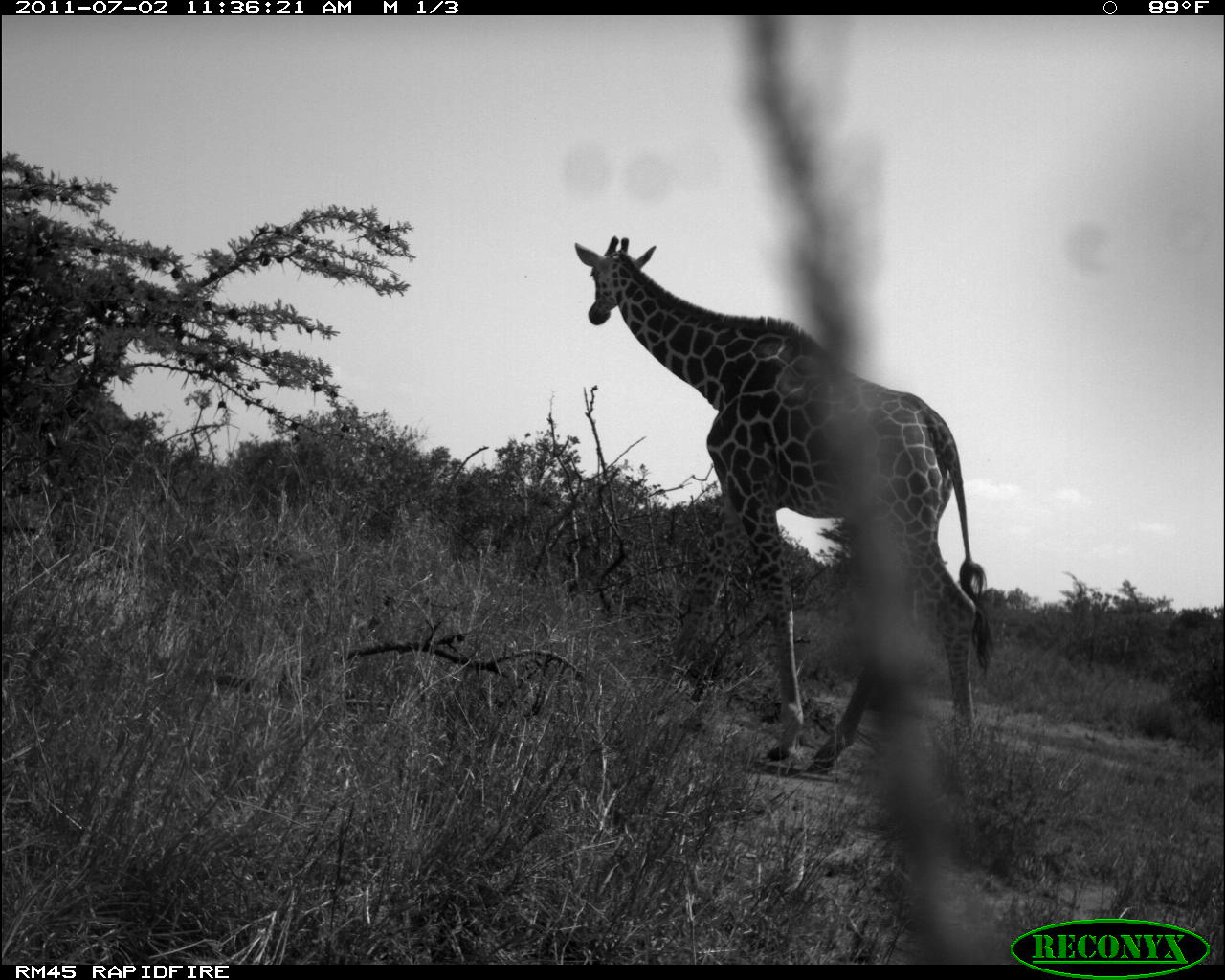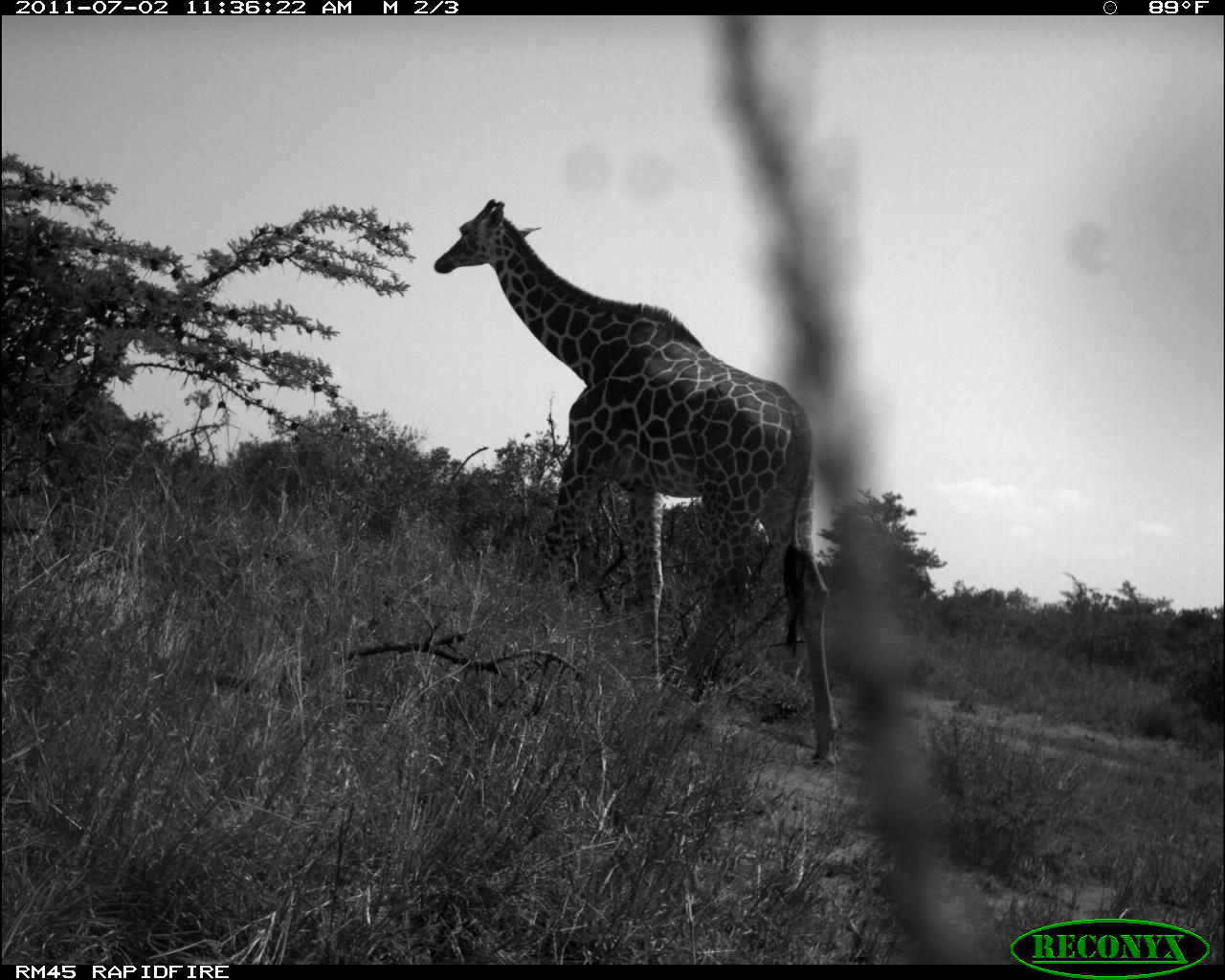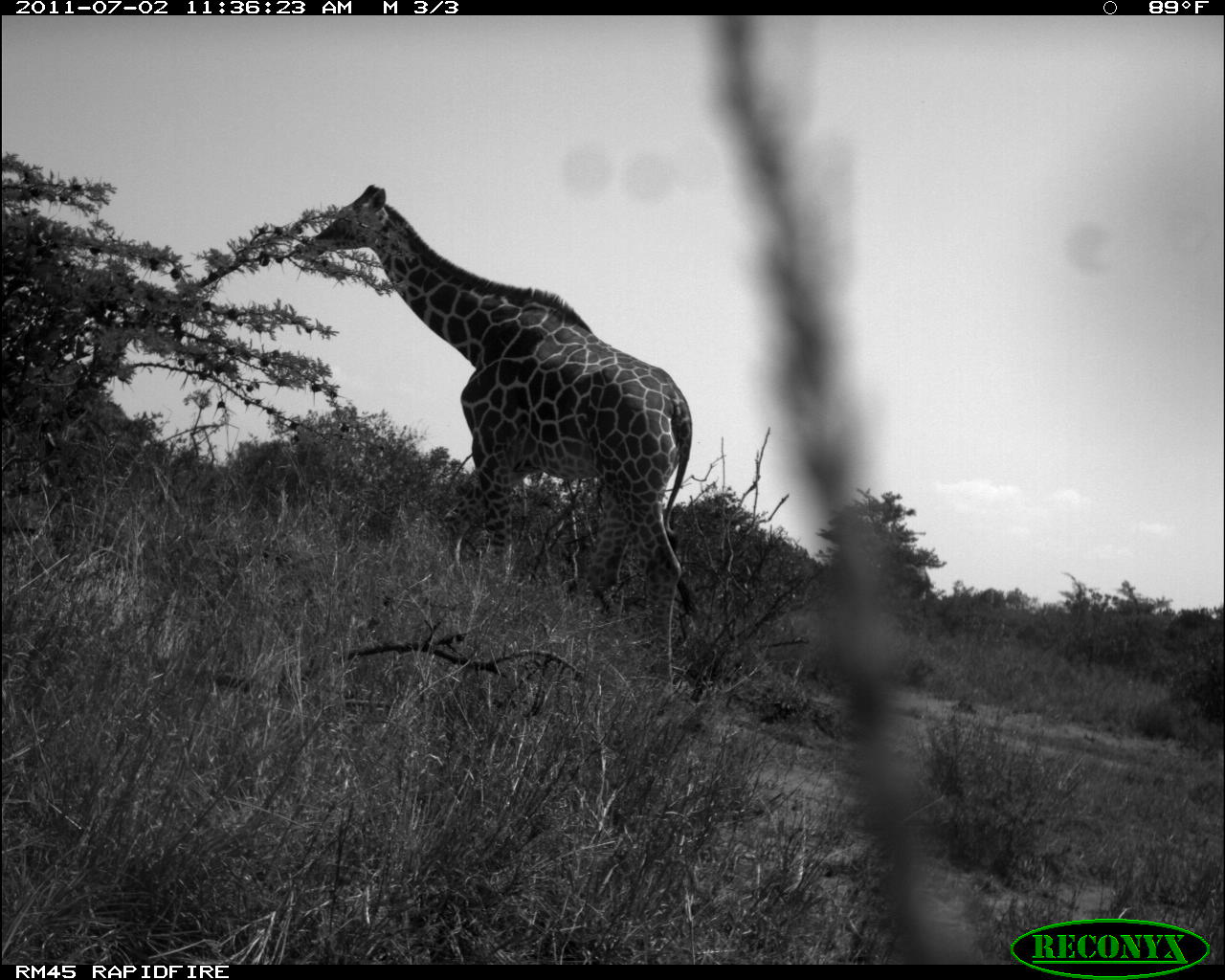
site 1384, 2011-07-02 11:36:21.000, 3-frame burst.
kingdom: Animalia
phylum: Chordata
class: Mammalia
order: Artiodactyla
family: Giraffidae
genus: Giraffa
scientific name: Giraffa camelopardalis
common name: giraffe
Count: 1.